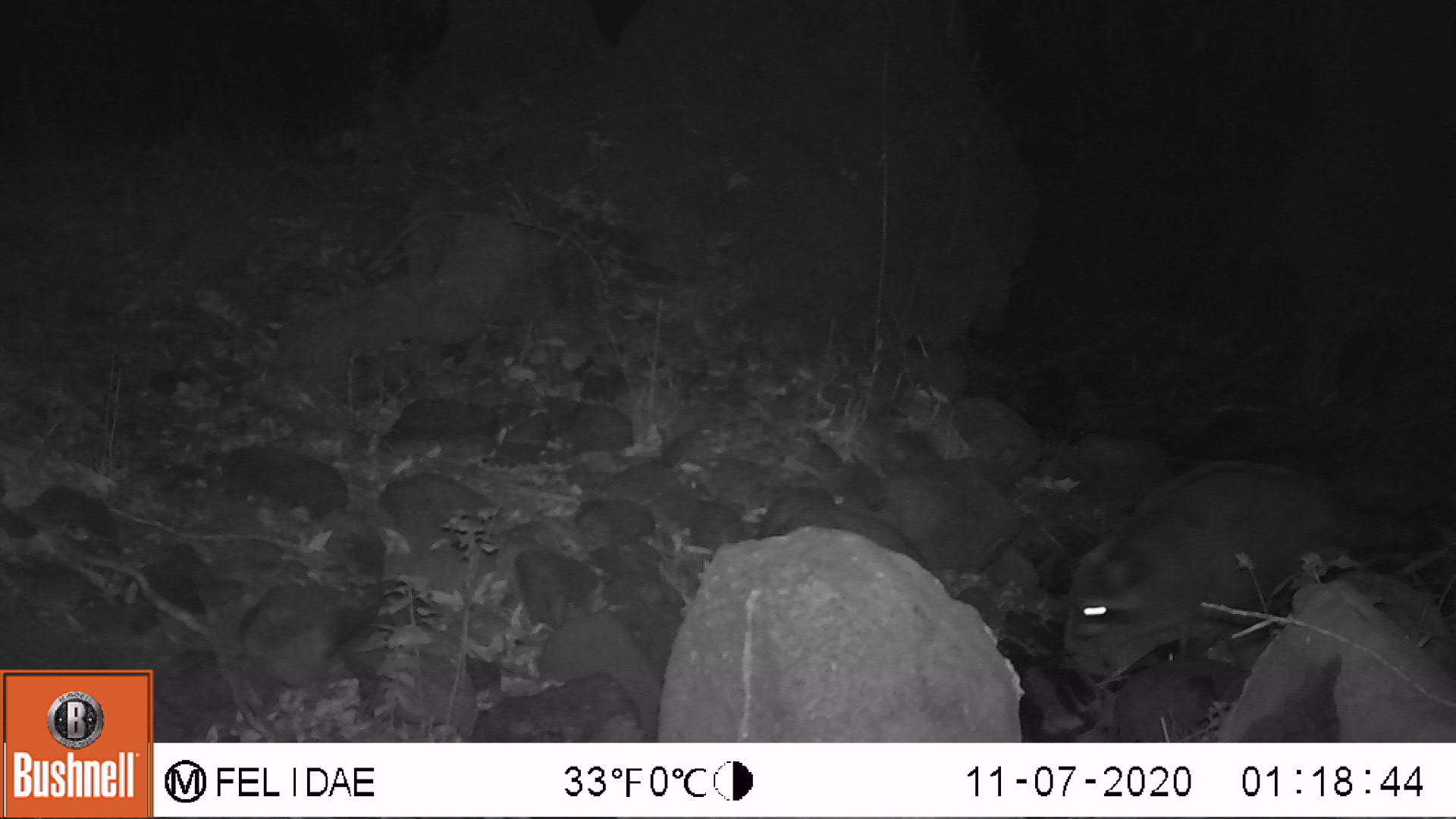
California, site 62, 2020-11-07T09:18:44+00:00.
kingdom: Animalia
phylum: Chordata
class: Mammalia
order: Carnivora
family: Procyonidae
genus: Procyon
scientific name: Procyon lotor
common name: raccoon